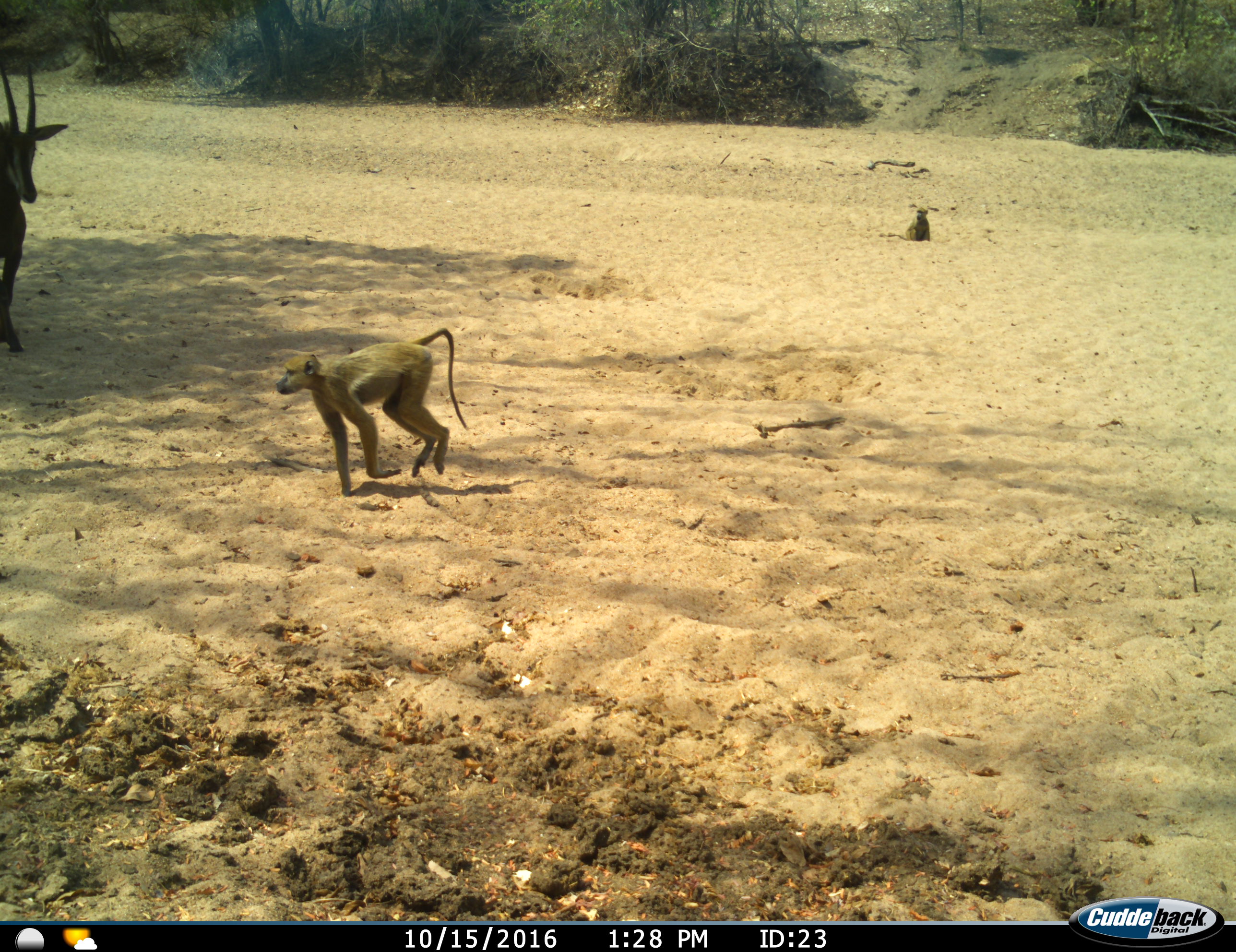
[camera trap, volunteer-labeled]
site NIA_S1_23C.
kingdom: Animalia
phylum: Chordata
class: Mammalia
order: Primates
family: Cercopithecidae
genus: Papio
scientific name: Papio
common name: baboon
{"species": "baboon (Papio)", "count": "2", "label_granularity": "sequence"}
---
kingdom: Animalia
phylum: Chordata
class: Mammalia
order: Artiodactyla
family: Bovidae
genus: Hippotragus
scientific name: Hippotragus niger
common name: sable antelope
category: sable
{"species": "sable (sable antelope) (Hippotragus niger)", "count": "1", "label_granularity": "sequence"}